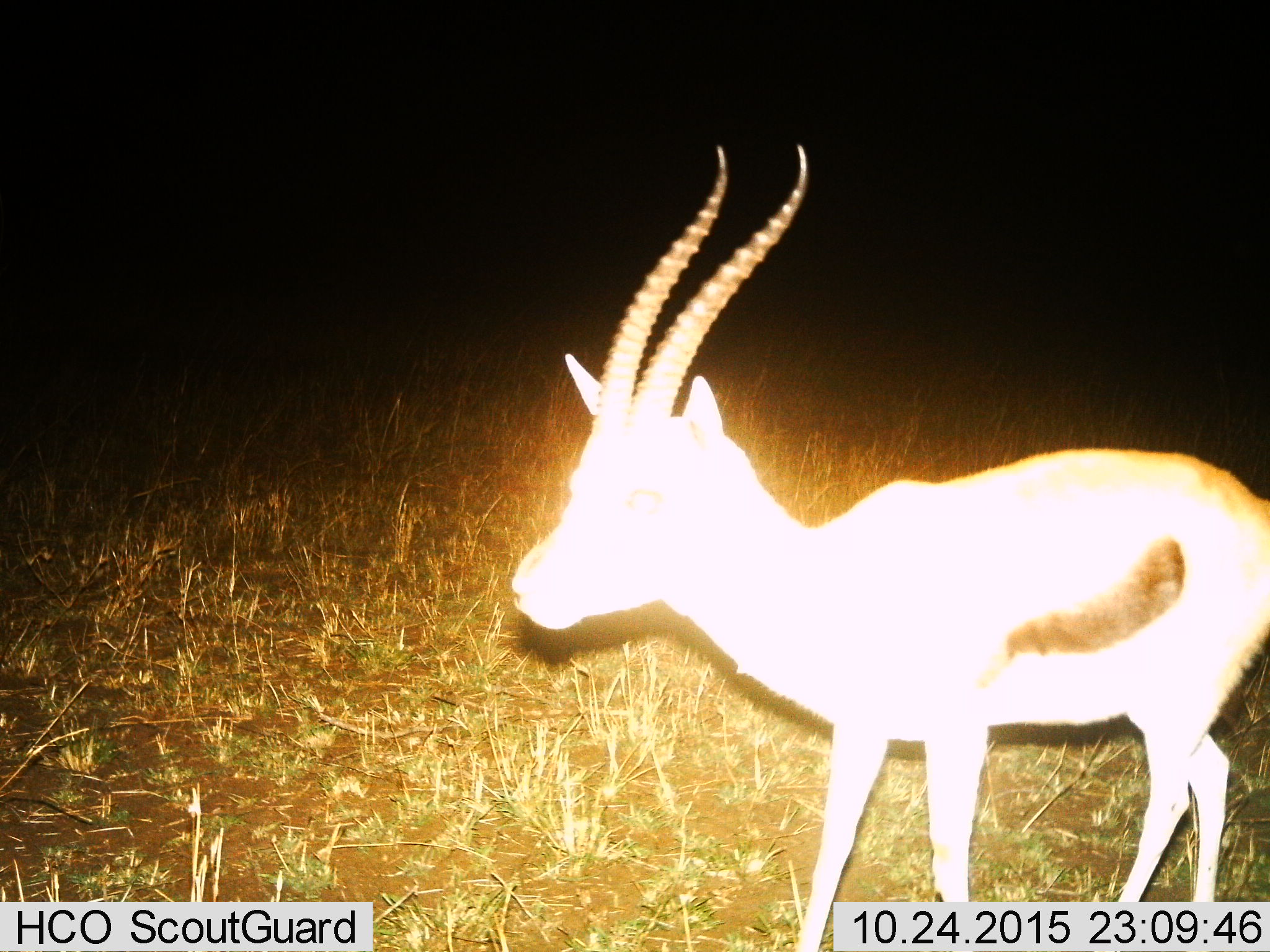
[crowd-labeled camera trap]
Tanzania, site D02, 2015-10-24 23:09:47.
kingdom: Animalia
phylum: Chordata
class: Mammalia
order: Artiodactyla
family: Bovidae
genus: Eudorcas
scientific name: Eudorcas thomsonii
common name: thomson's gazelle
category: gazellethomsons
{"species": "gazellethomsons (thomson's gazelle) (Eudorcas thomsonii)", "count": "1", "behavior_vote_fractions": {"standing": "62%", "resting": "0%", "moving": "38%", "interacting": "0%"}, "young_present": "0%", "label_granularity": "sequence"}